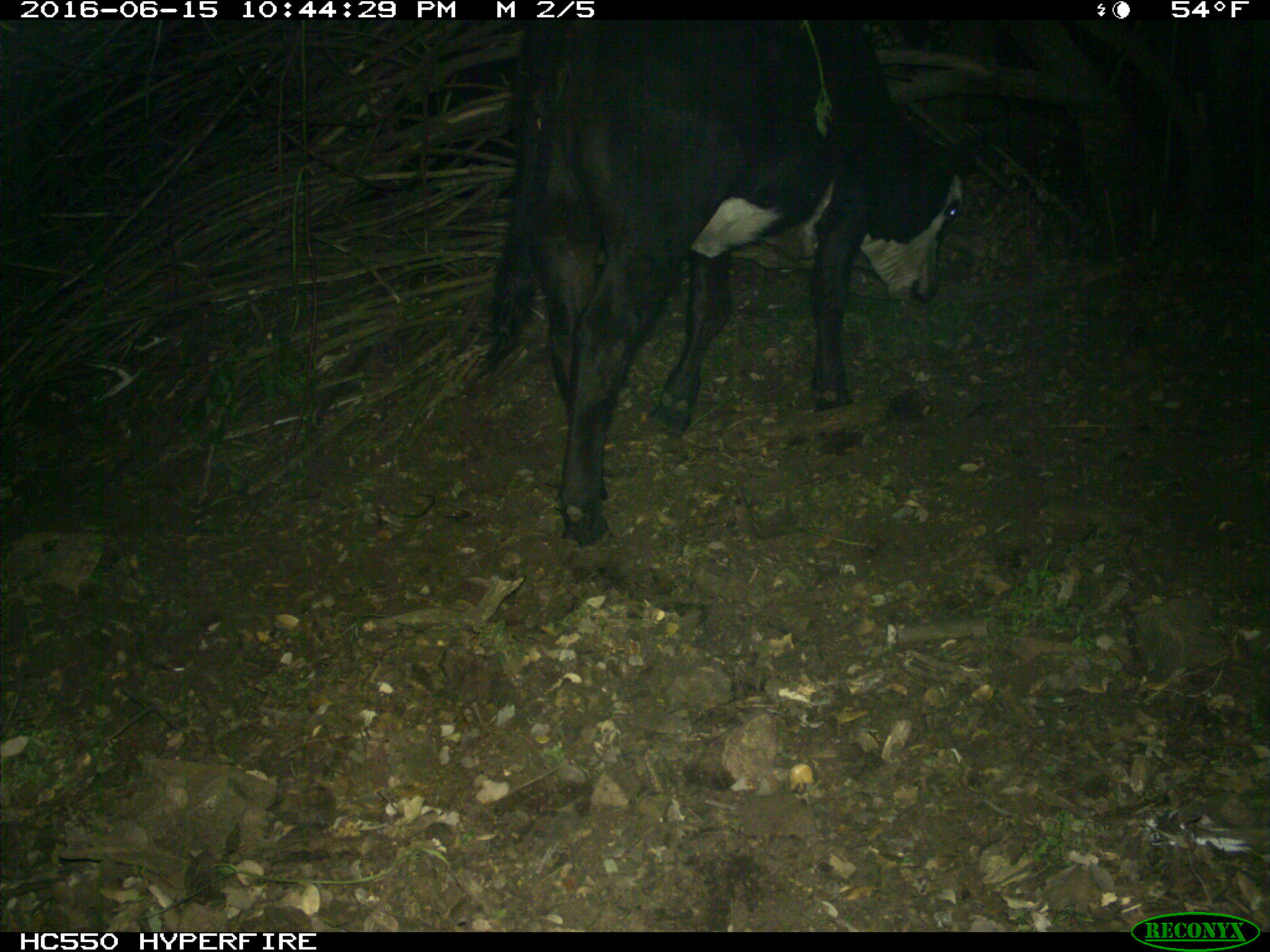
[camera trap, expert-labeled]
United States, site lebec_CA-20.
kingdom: Animalia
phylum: Chordata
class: Mammalia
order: Artiodactyla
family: Bovidae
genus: Bos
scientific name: Bos taurus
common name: domestic cow